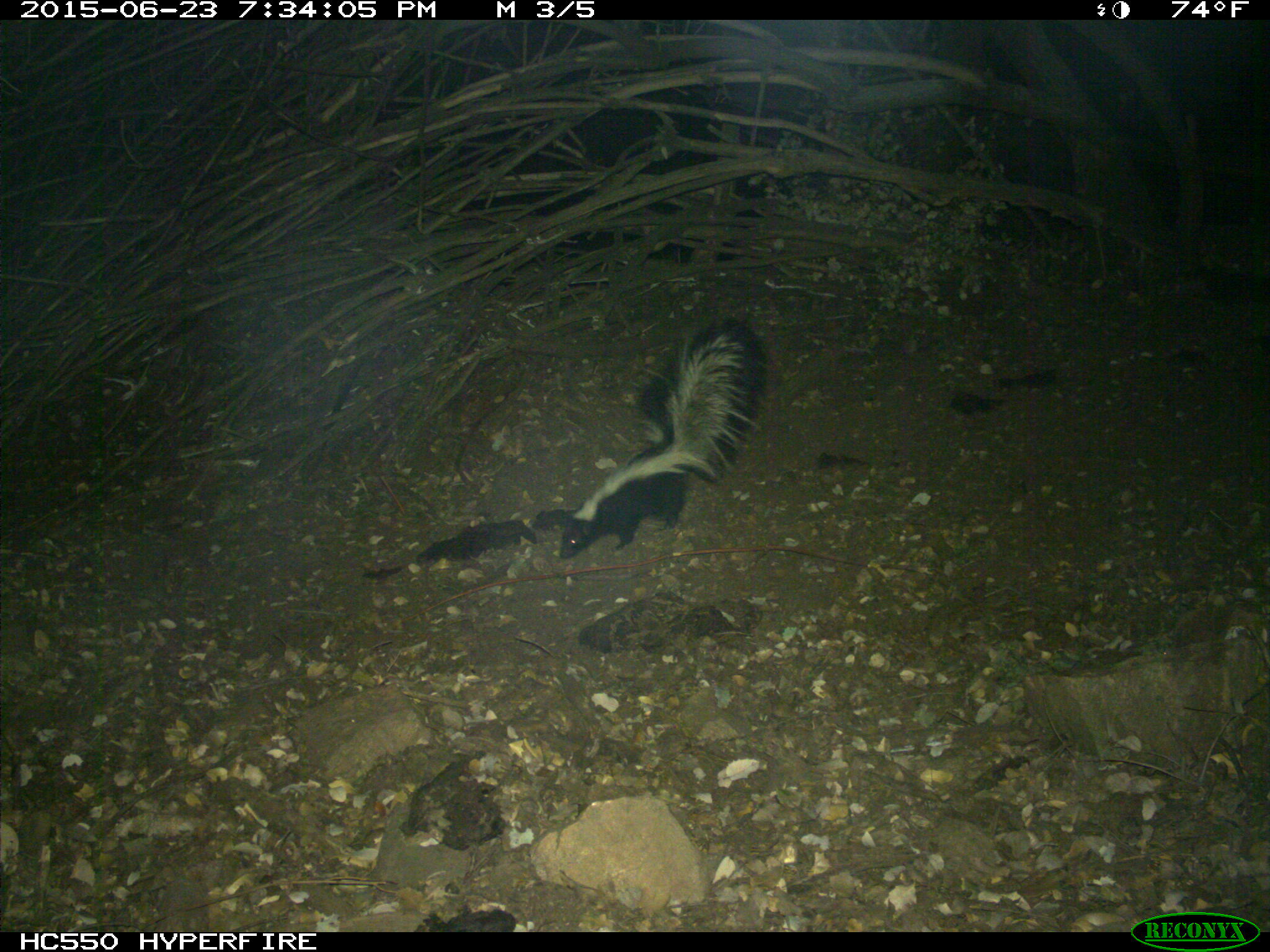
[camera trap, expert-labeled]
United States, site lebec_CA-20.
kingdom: Animalia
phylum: Chordata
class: Mammalia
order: Carnivora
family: Mephitidae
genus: Mephitis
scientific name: Mephitis mephitis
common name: striped skunk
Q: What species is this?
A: Mephitis mephitis (striped skunk).